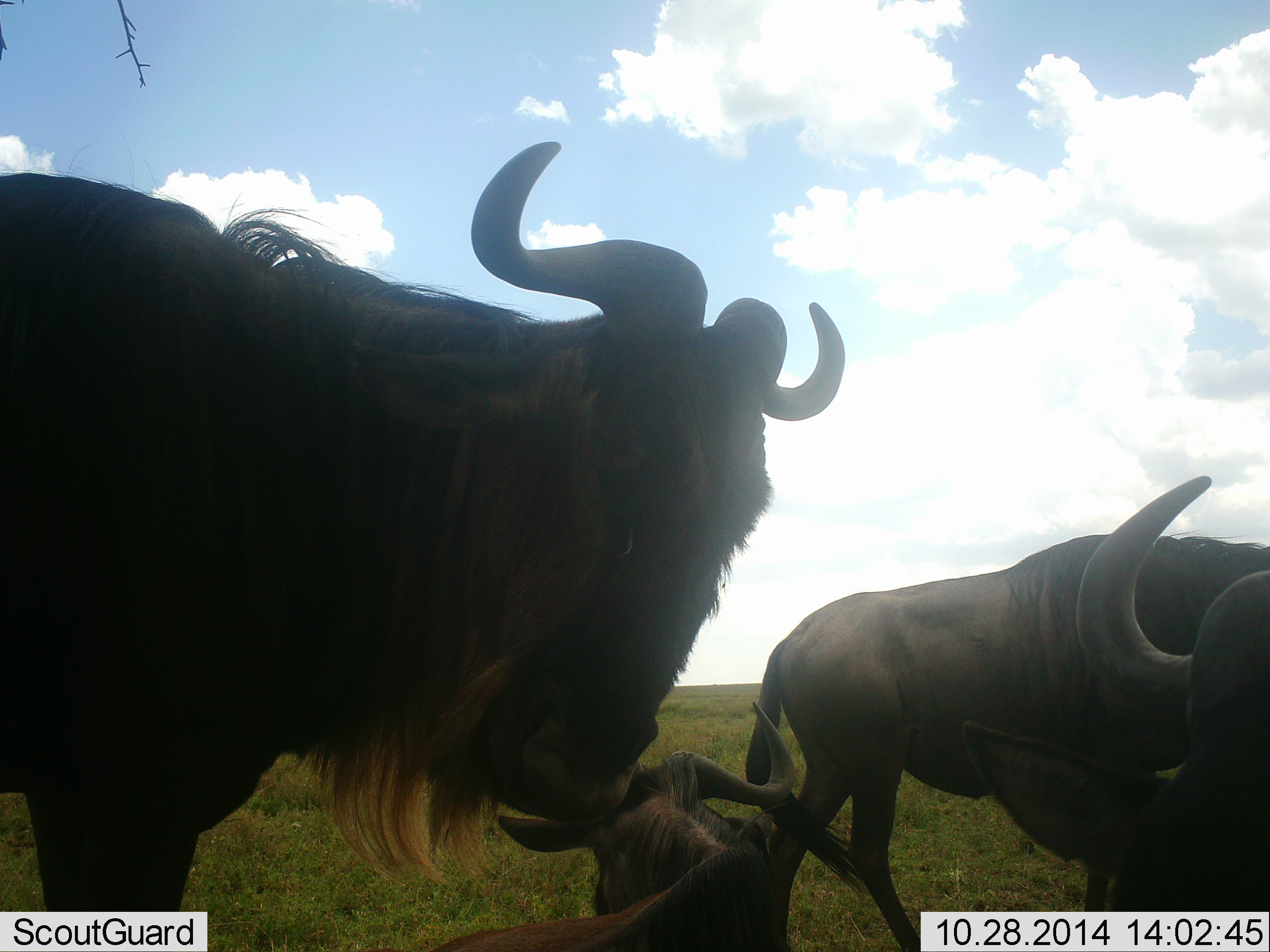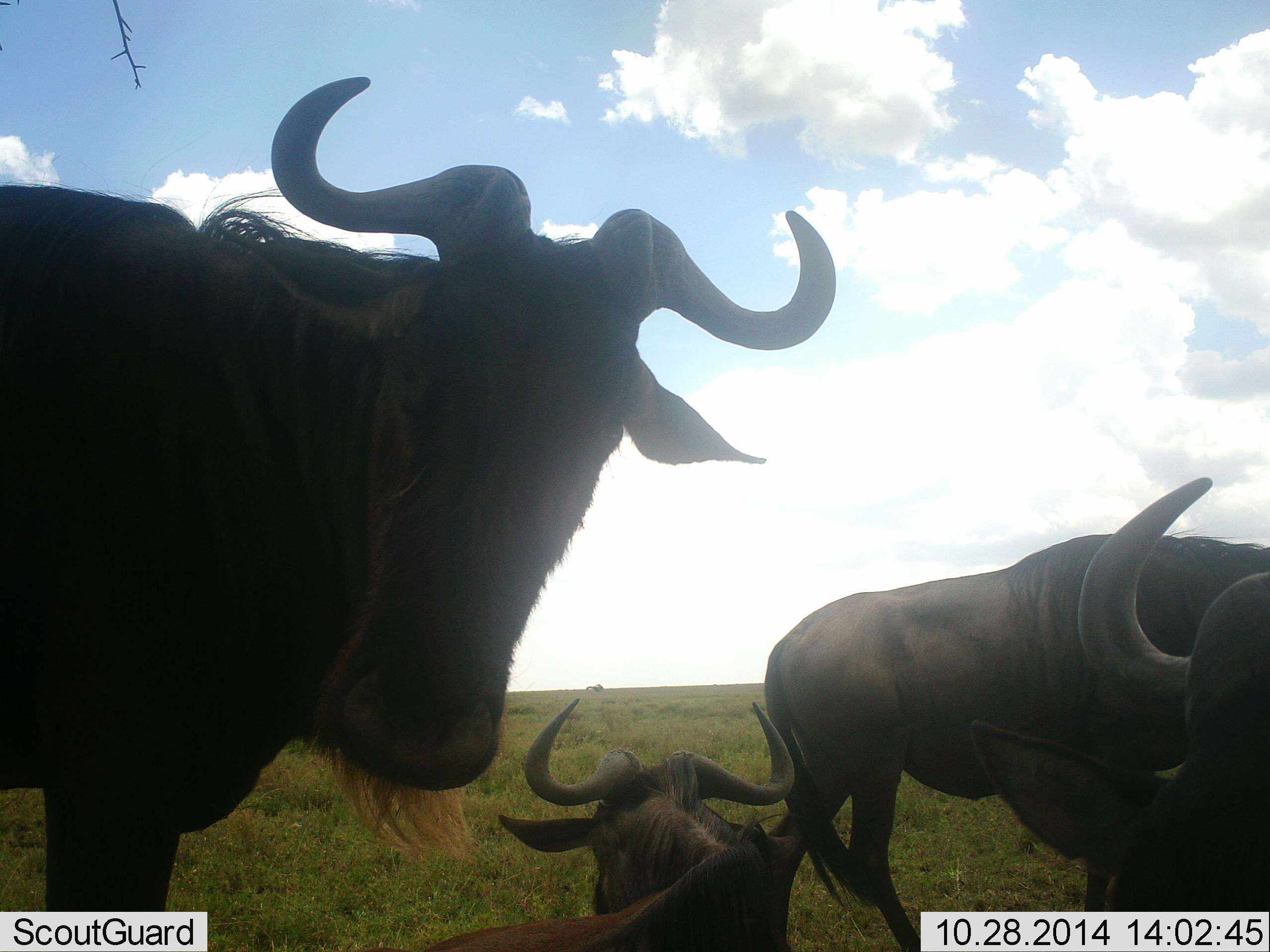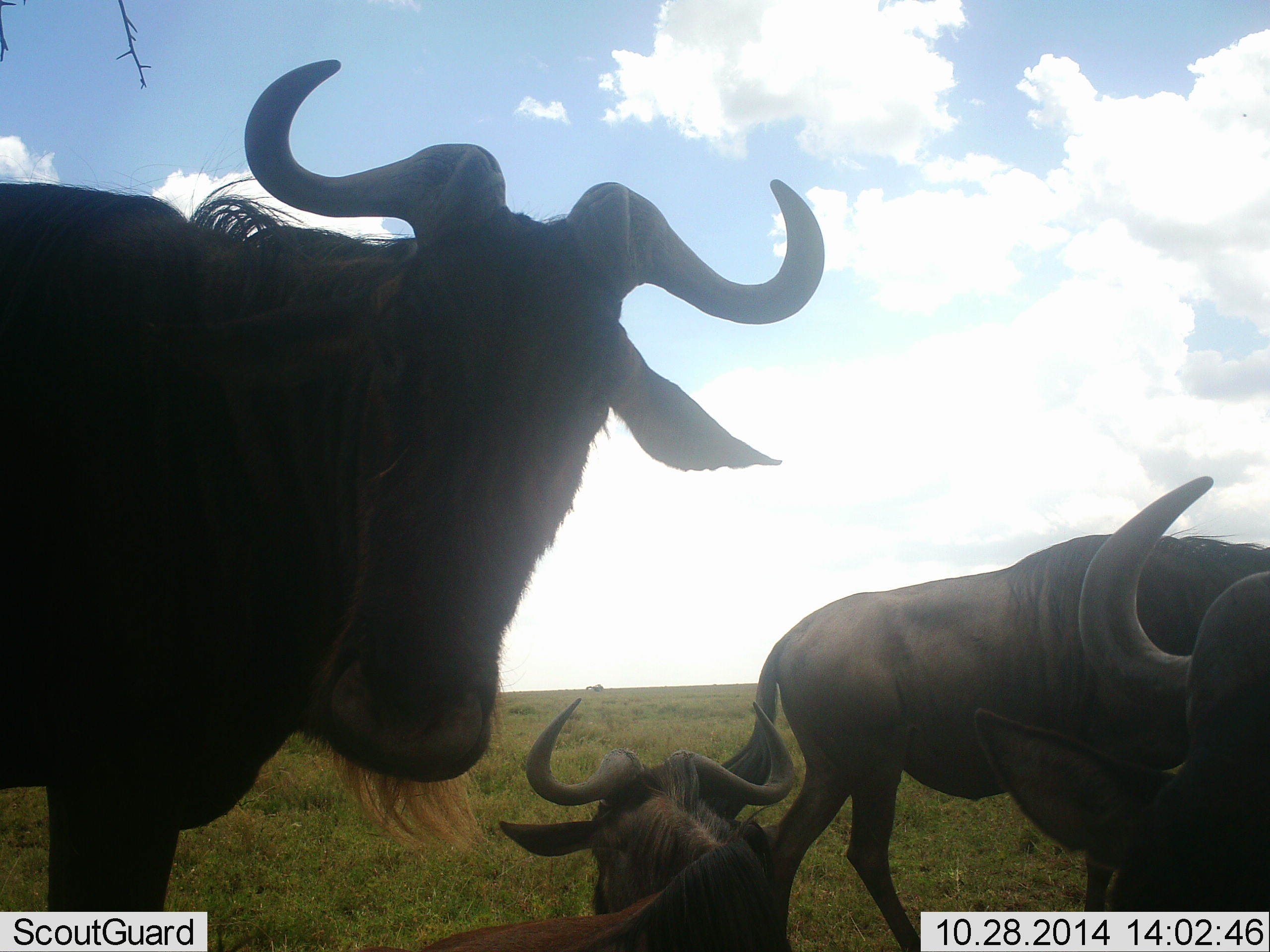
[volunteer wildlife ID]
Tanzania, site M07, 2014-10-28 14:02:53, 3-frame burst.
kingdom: Animalia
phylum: Chordata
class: Mammalia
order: Artiodactyla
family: Bovidae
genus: Connochaetes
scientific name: Connochaetes taurinus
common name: blue wildebeest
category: wildebeest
Wildebeest (blue wildebeest) (Connochaetes taurinus), count 4. Behavior (volunteer vote fractions): standing 92%, resting 75%, moving 8%, interacting 0%. Young present (vote fraction): 33%. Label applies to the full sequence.